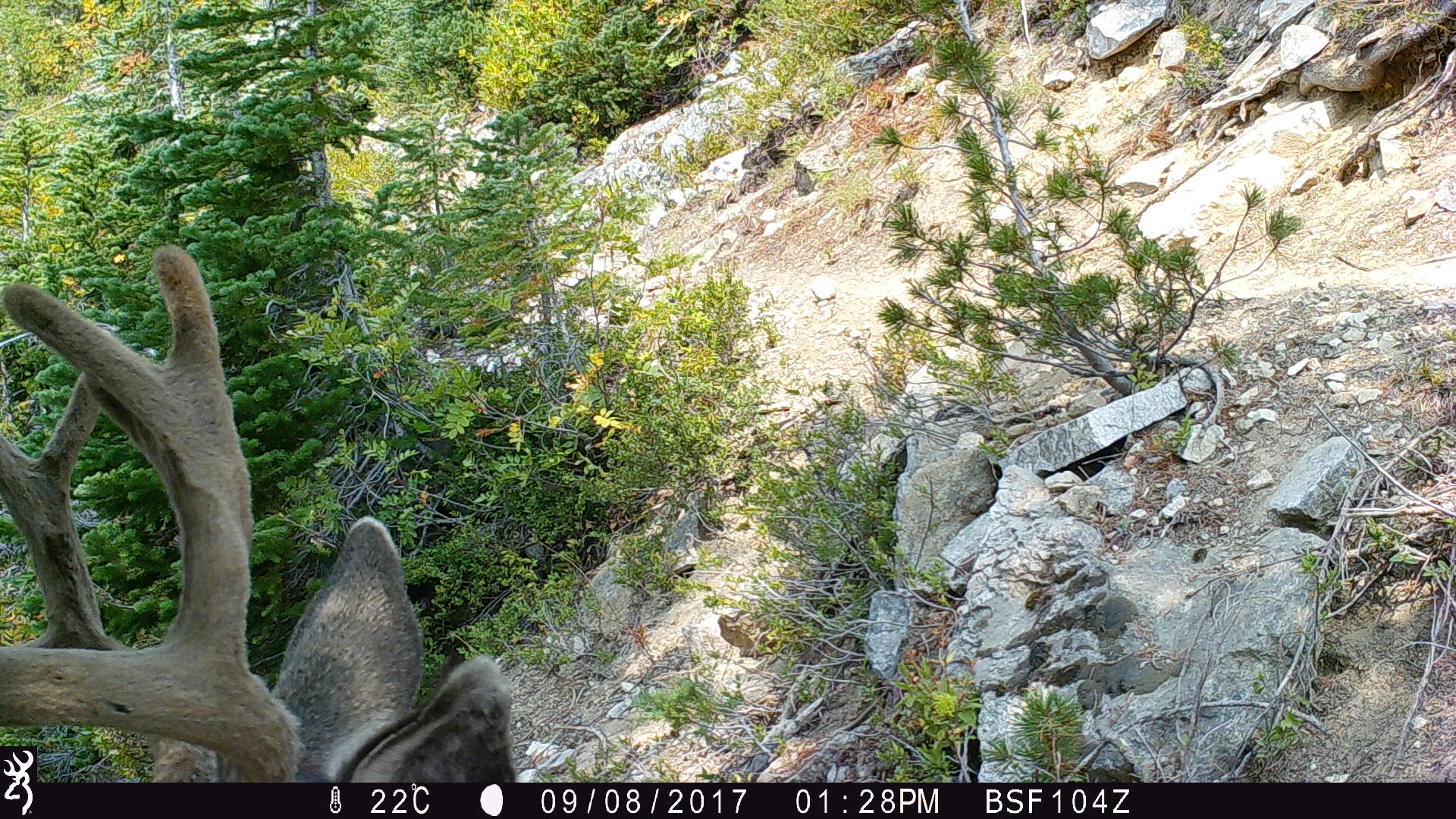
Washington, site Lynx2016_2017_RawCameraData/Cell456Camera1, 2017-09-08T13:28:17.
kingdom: Animalia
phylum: Chordata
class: Mammalia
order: Artiodactyla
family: Cervidae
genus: Odocoileus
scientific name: Odocoileus hemionus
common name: mule deer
Odocoileus hemionus (mule deer). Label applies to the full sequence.